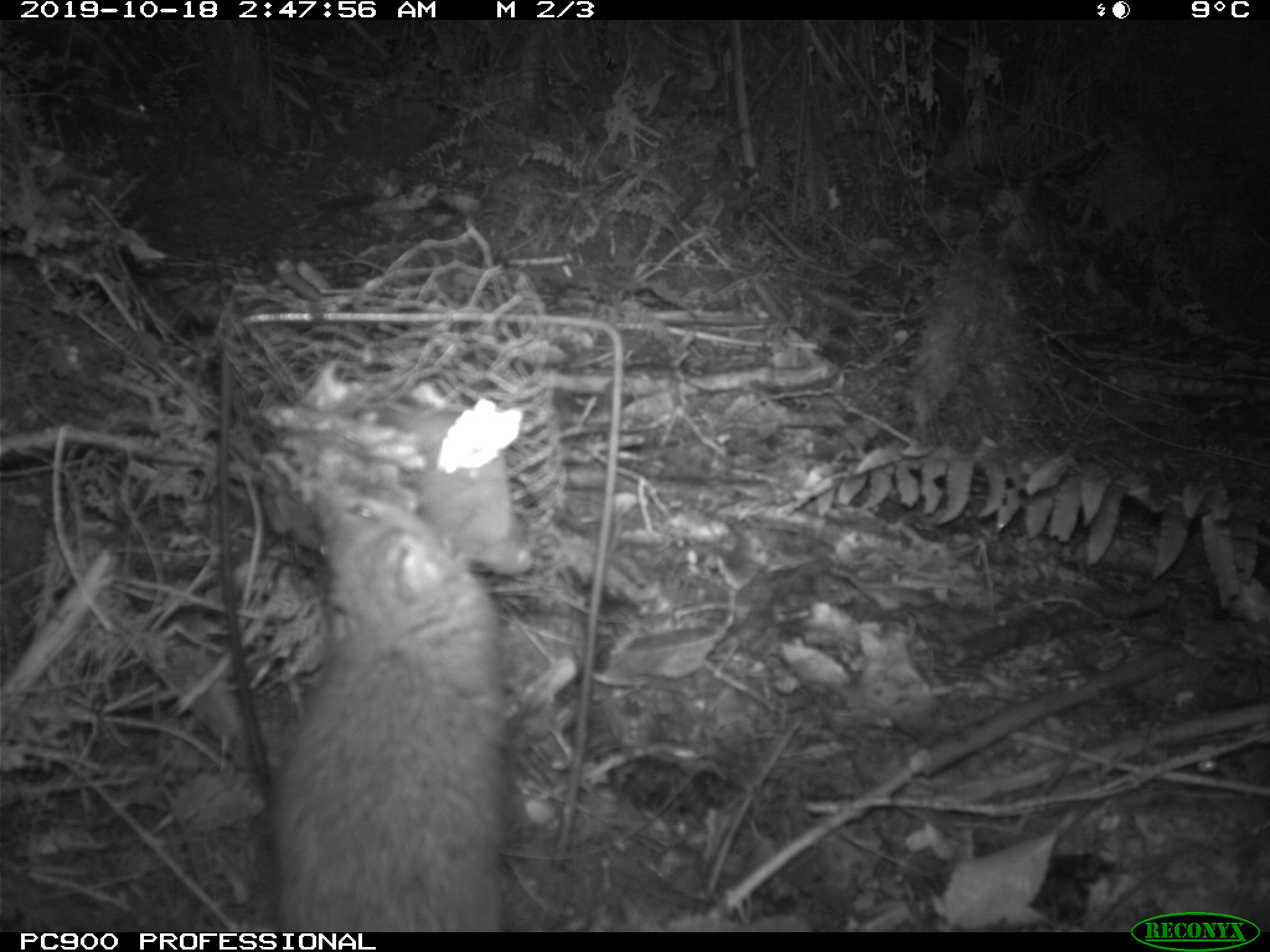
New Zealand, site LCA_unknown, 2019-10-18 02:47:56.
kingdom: Animalia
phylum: Chordata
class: Mammalia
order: Rodentia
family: Muridae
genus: Rattus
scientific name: Rattus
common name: rat